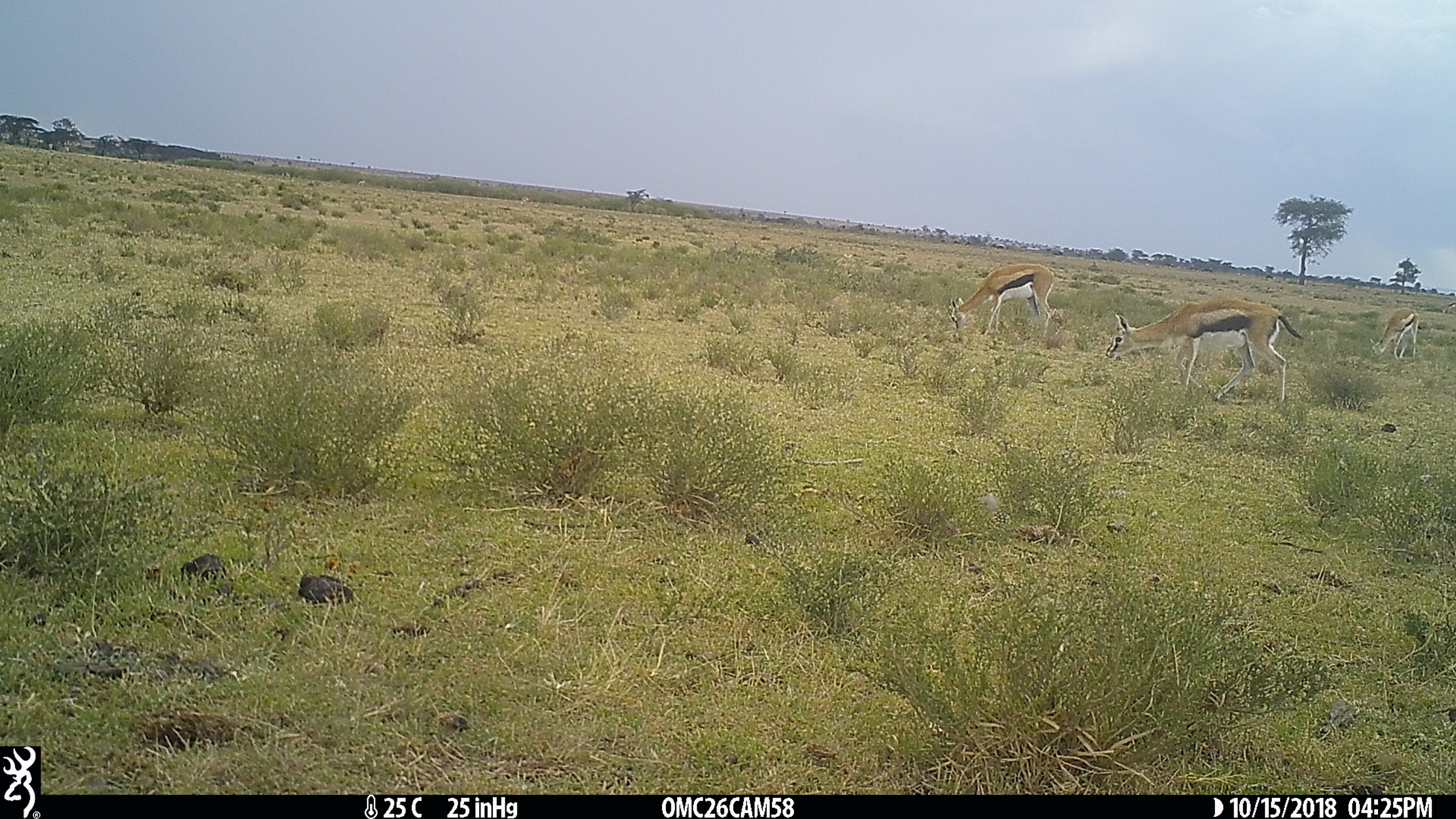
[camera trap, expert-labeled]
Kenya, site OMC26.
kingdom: Animalia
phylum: Chordata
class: Mammalia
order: Artiodactyla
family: Bovidae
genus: Eudorcas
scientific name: Eudorcas thomsonii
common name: thomon's gazelle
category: gazelle thomsons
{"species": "gazelle thomsons (thomon's gazelle) (Eudorcas thomsonii)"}